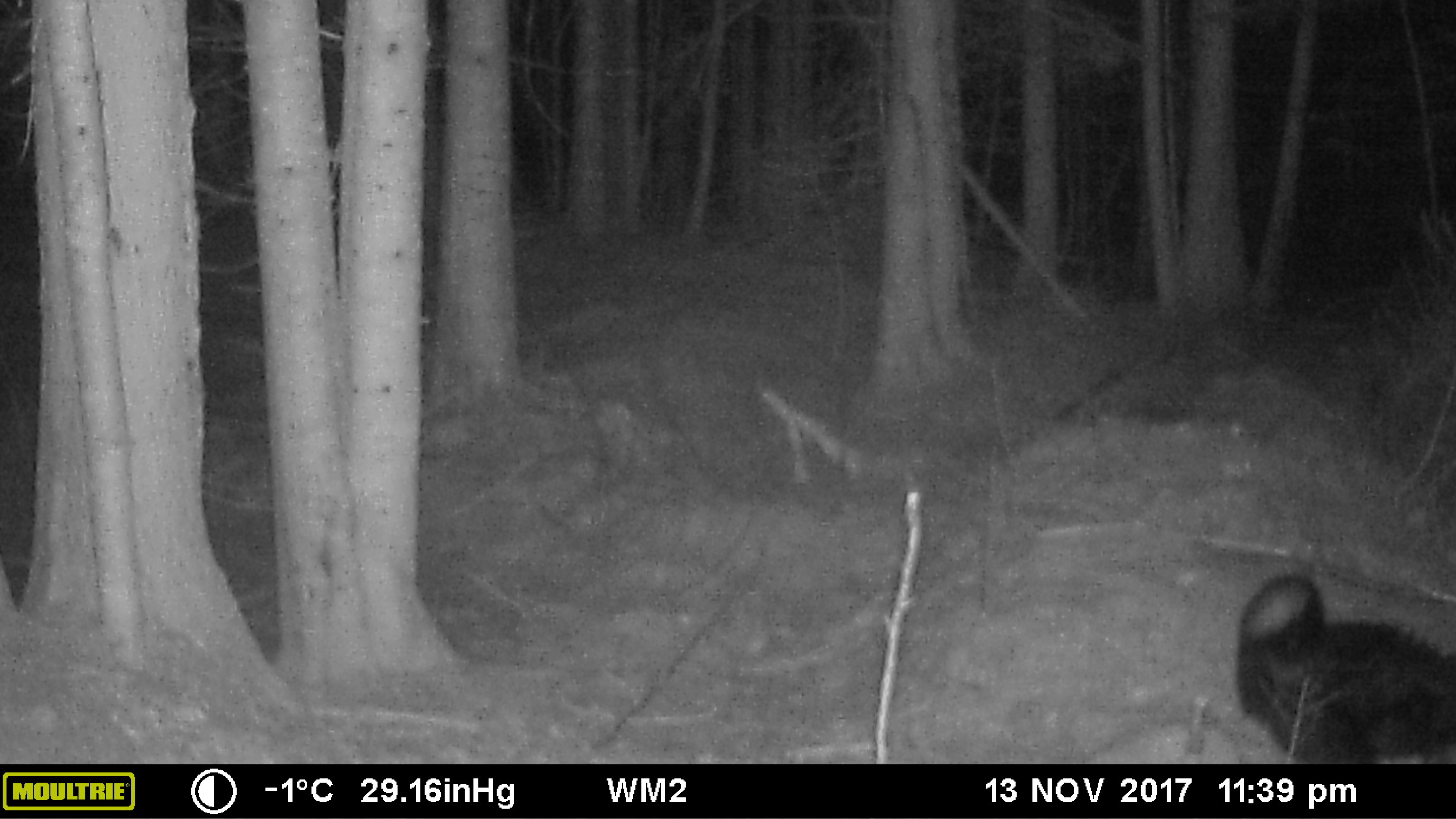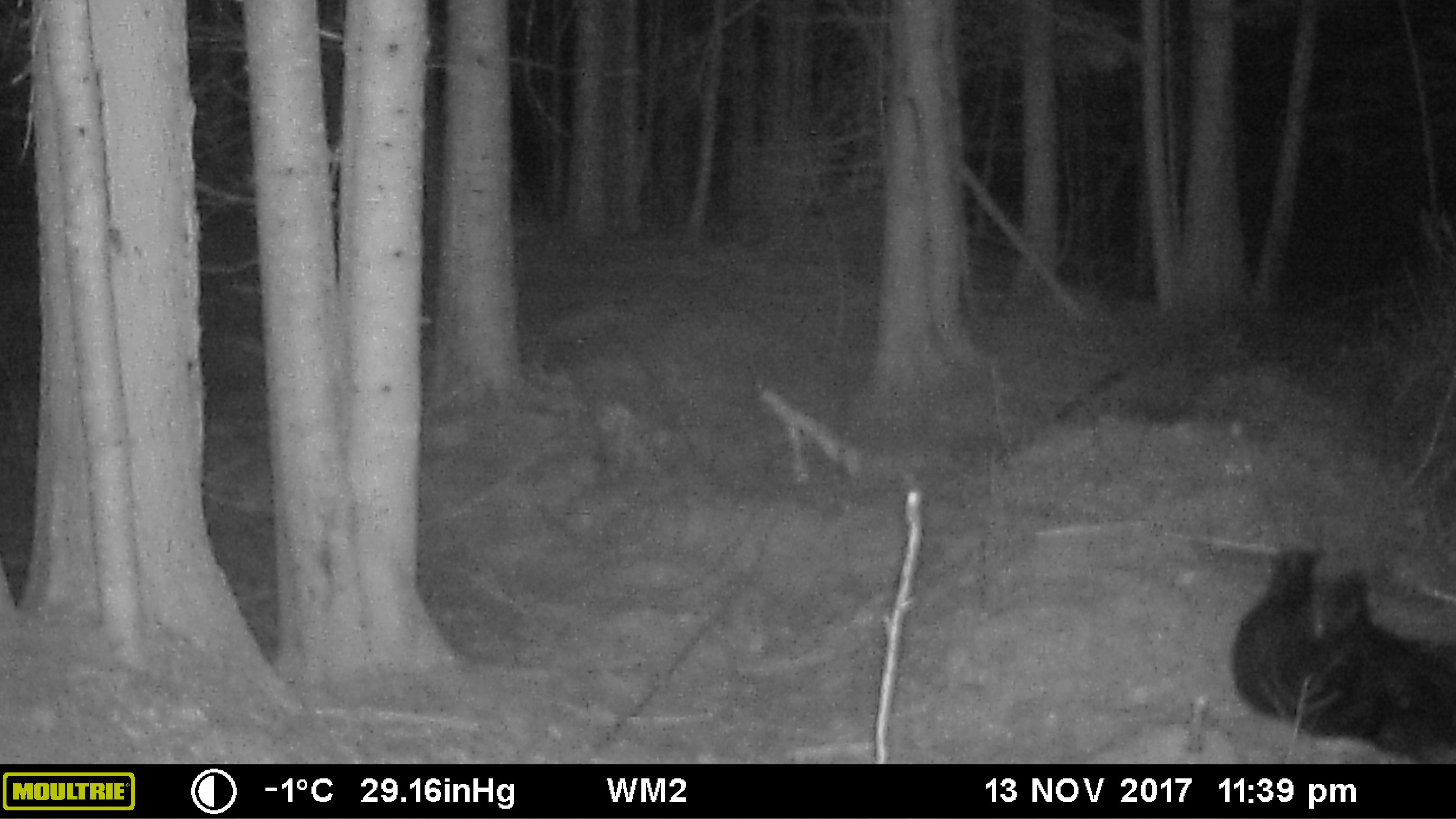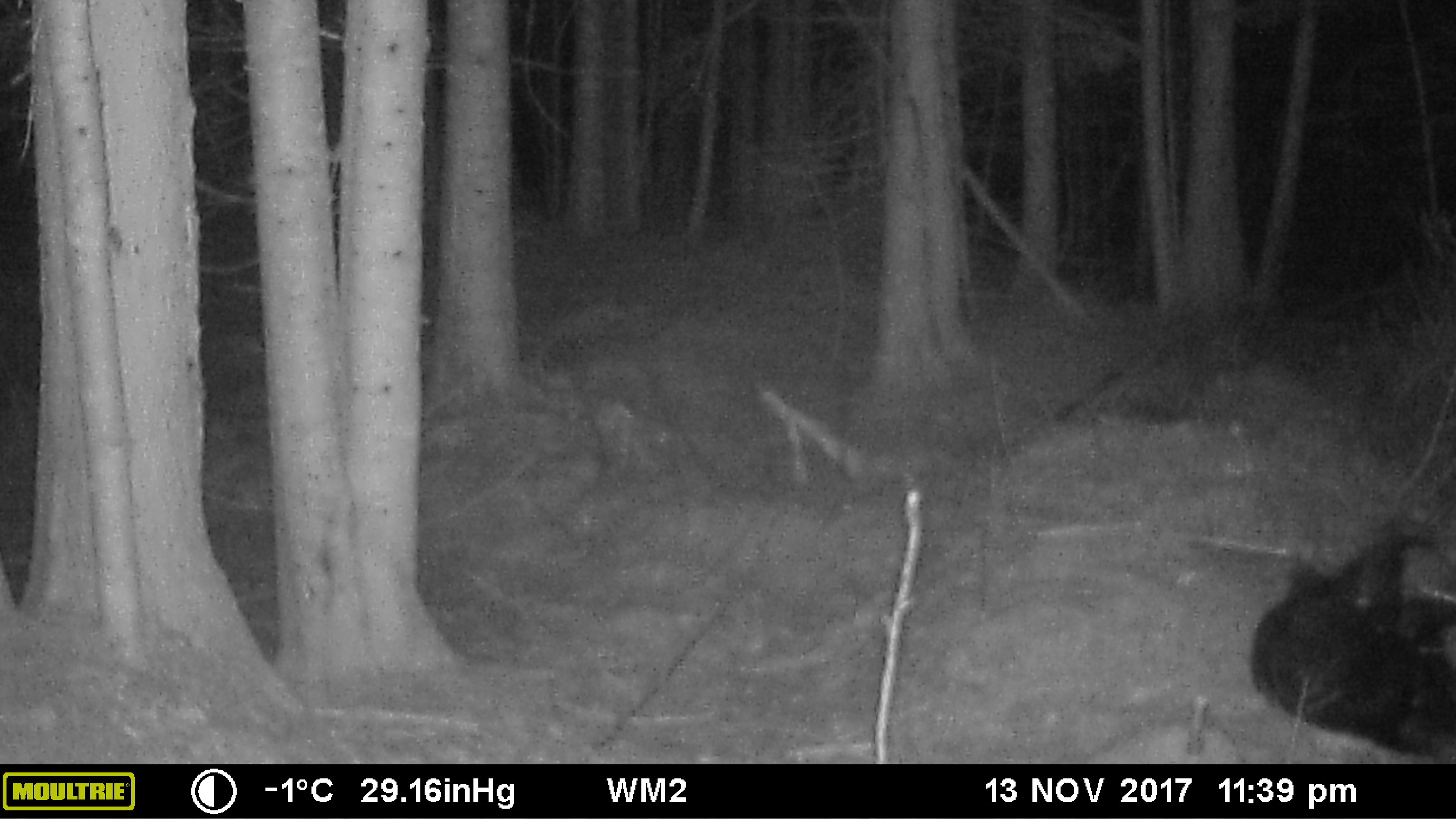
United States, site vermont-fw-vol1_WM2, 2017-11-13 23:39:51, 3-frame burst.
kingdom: Animalia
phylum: Chordata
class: Mammalia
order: Carnivora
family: Ursidae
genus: Ursus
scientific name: Ursus americanus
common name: black bear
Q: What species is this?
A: Black bear (Ursus americanus).